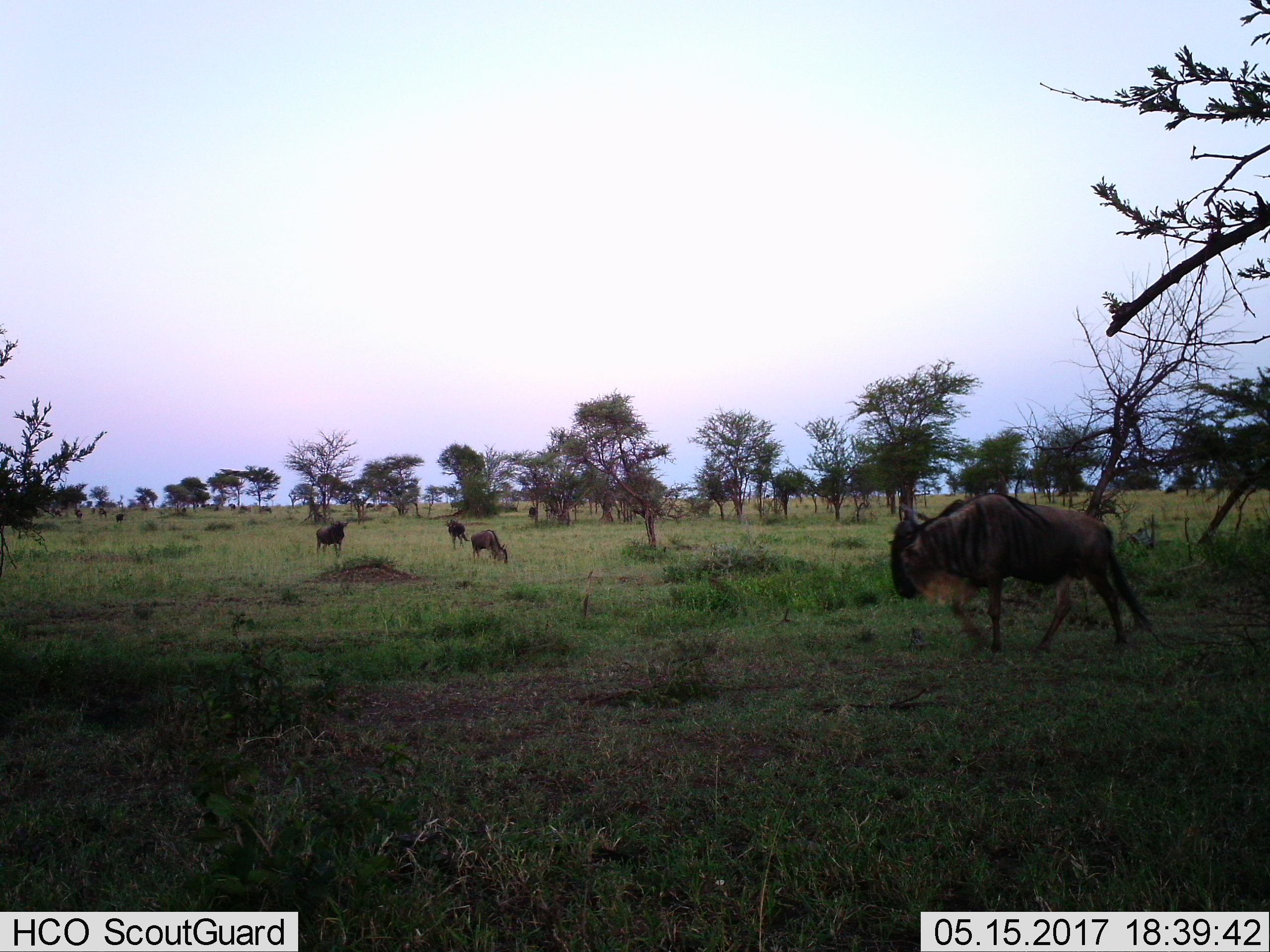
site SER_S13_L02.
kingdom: Animalia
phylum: Chordata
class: Mammalia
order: Artiodactyla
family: Bovidae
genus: Connochaetes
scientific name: Connochaetes taurinus taurinus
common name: blue wildebeest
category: wildebeestblue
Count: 7.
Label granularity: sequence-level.